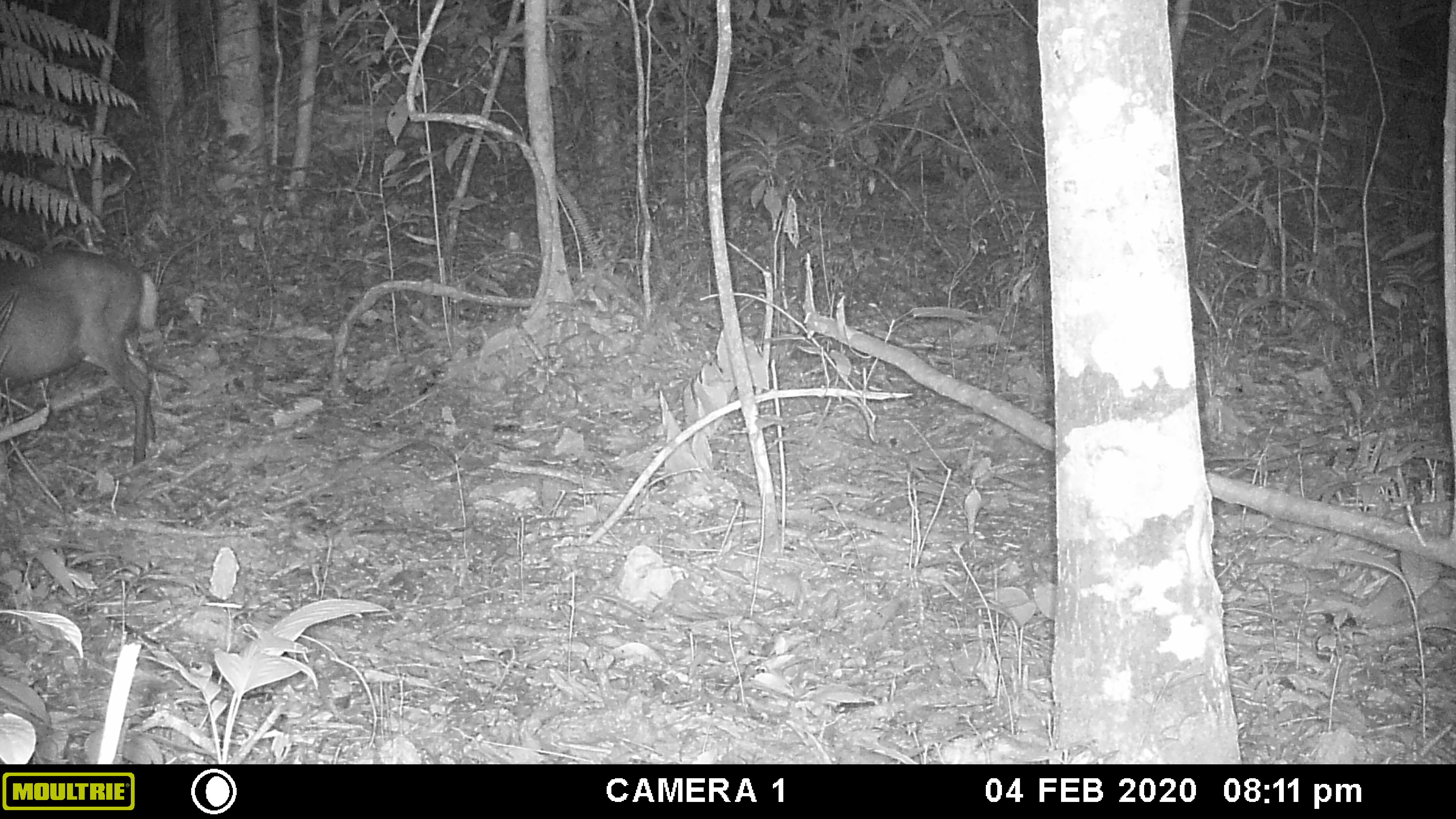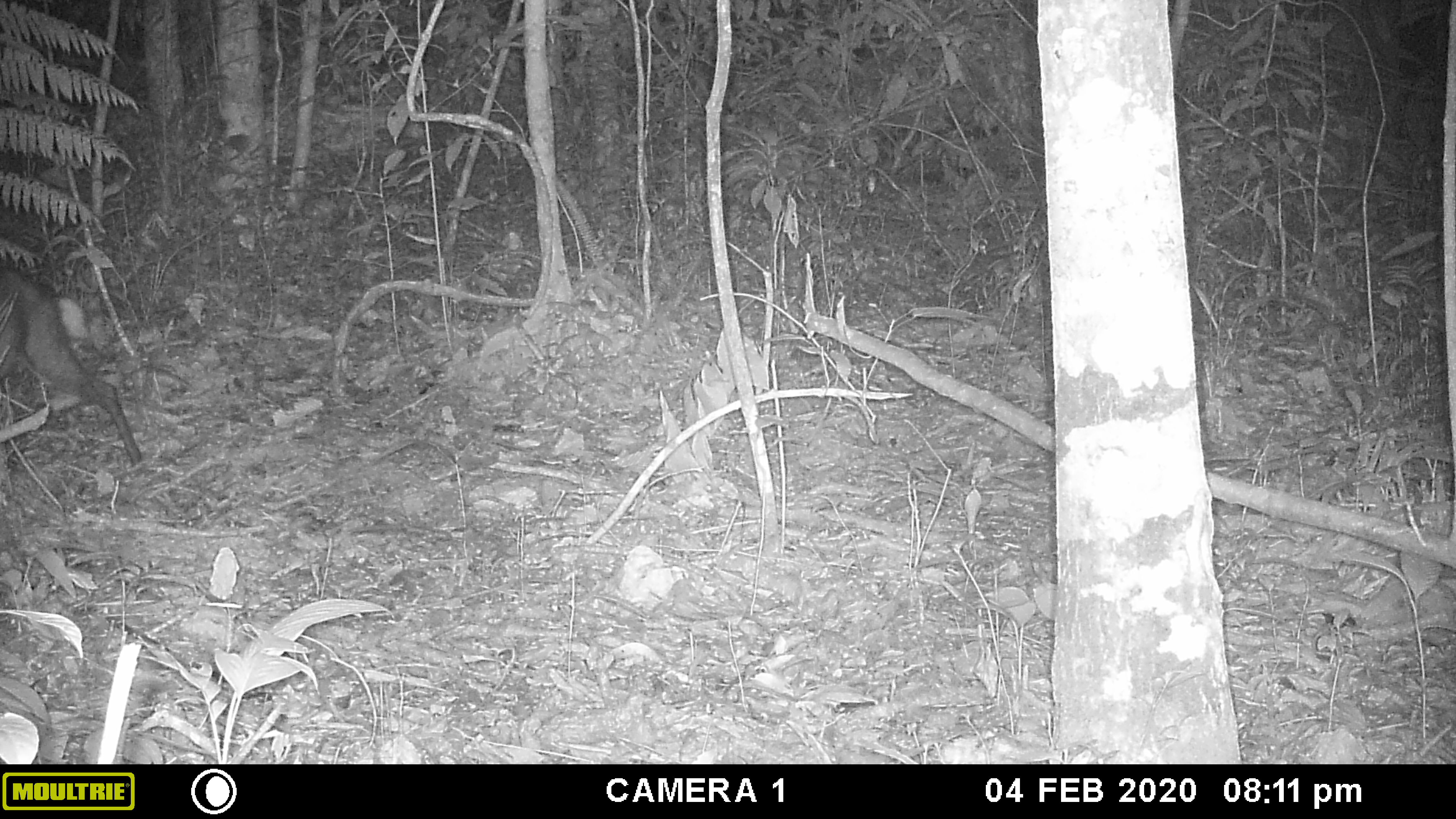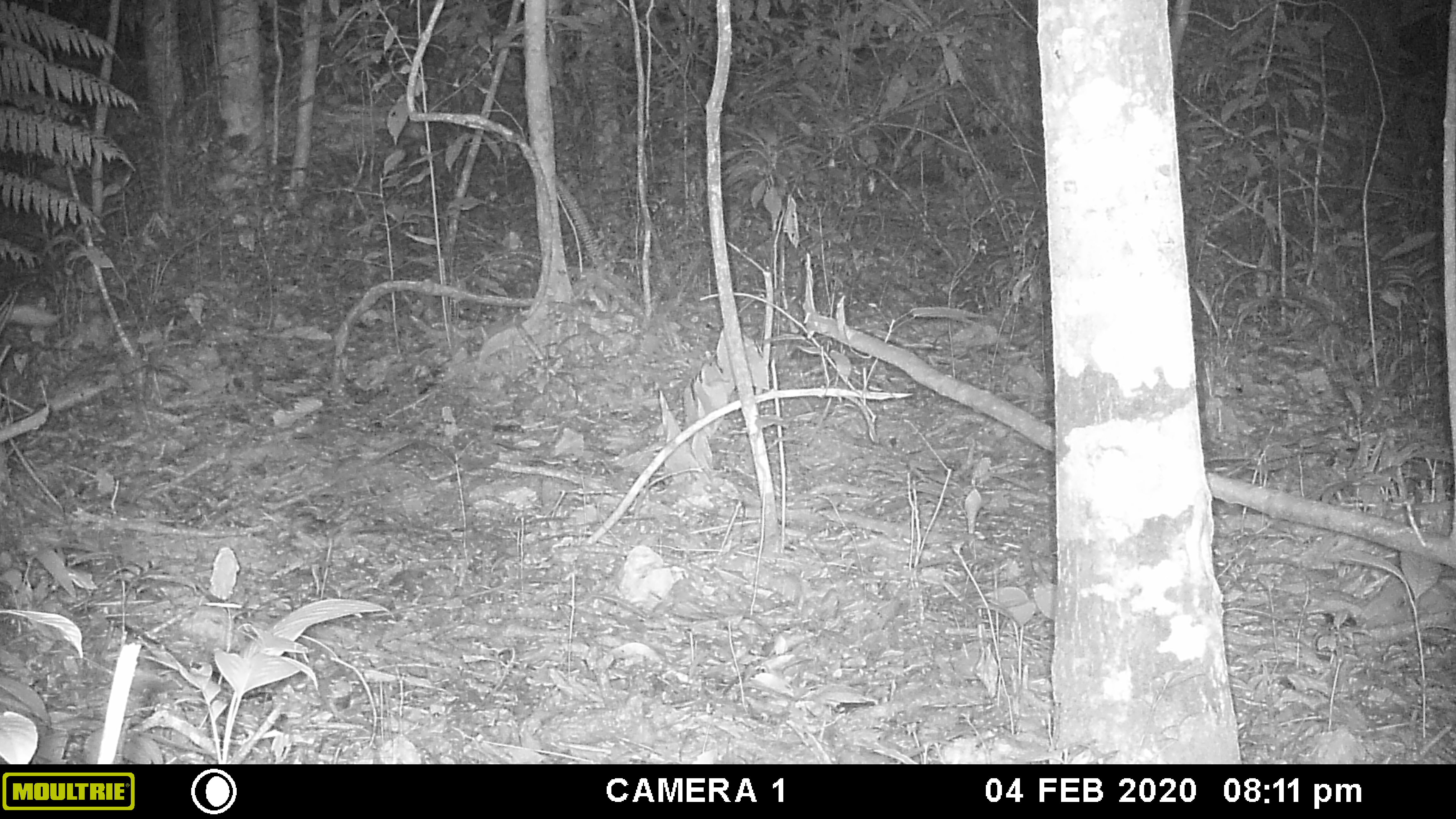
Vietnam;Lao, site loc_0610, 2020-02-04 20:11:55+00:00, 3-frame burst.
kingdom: Animalia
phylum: Chordata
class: Mammalia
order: Artiodactyla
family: Cervidae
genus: Muntiacus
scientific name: Muntiacus rooseveltorum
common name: roosevelt's muntjac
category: roosevelts muntjac group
Roosevelts muntjac group (roosevelt's muntjac) (Muntiacus rooseveltorum). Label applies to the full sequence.